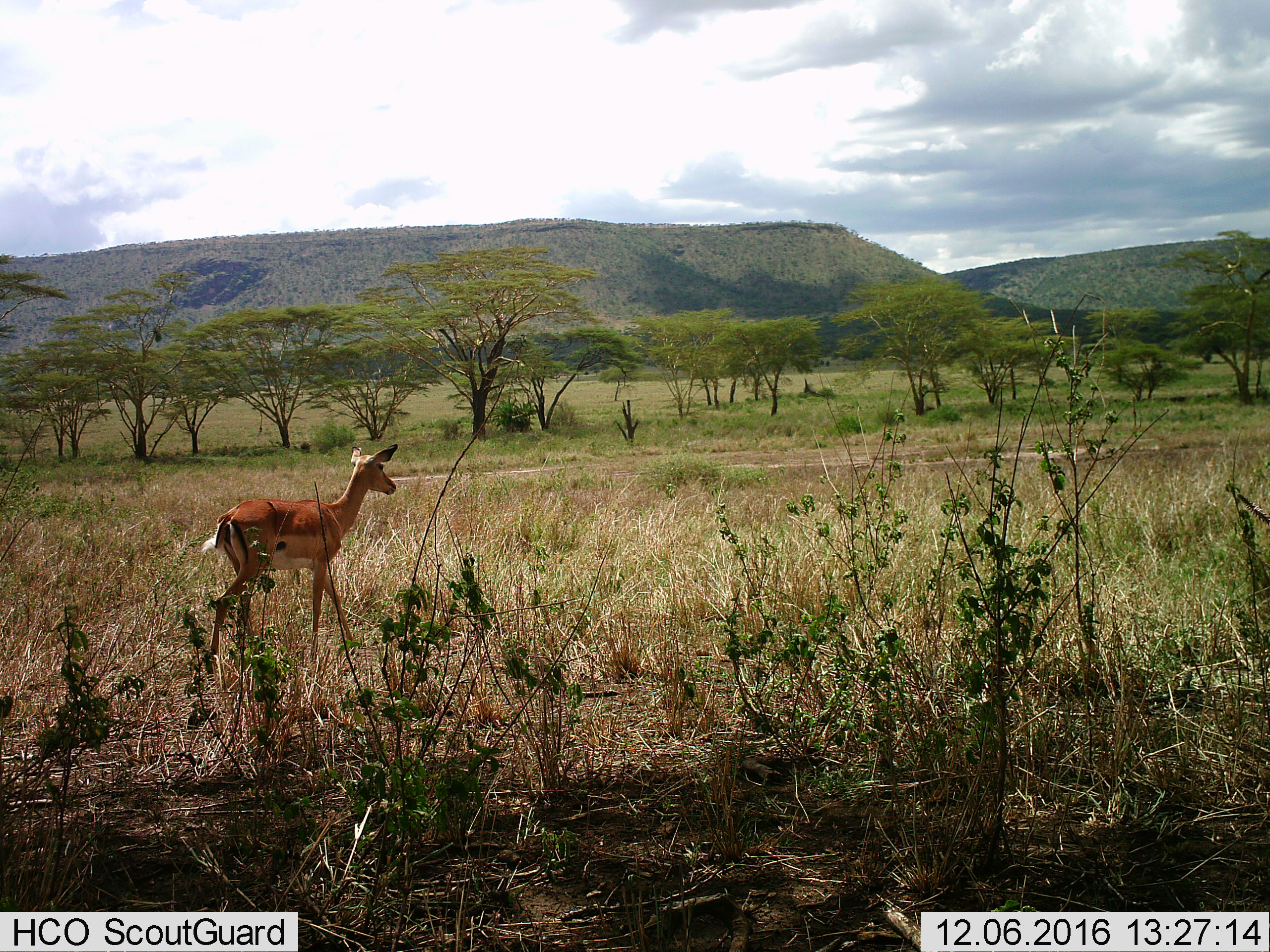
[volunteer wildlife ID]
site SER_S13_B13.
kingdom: Animalia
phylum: Chordata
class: Mammalia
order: Artiodactyla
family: Bovidae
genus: Aepyceros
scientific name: Aepyceros melampus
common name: impala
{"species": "impala (Aepyceros melampus)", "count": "1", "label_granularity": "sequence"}